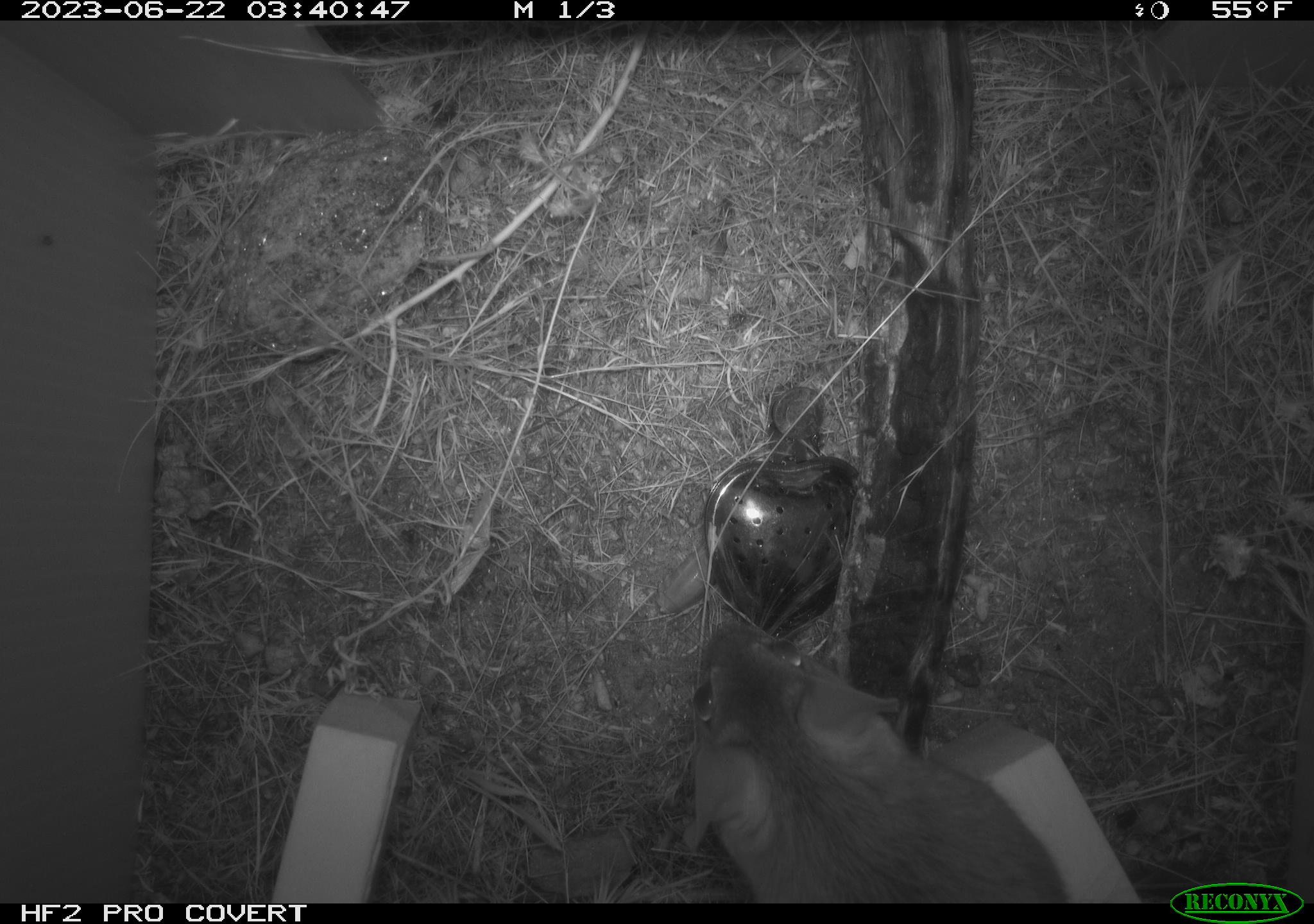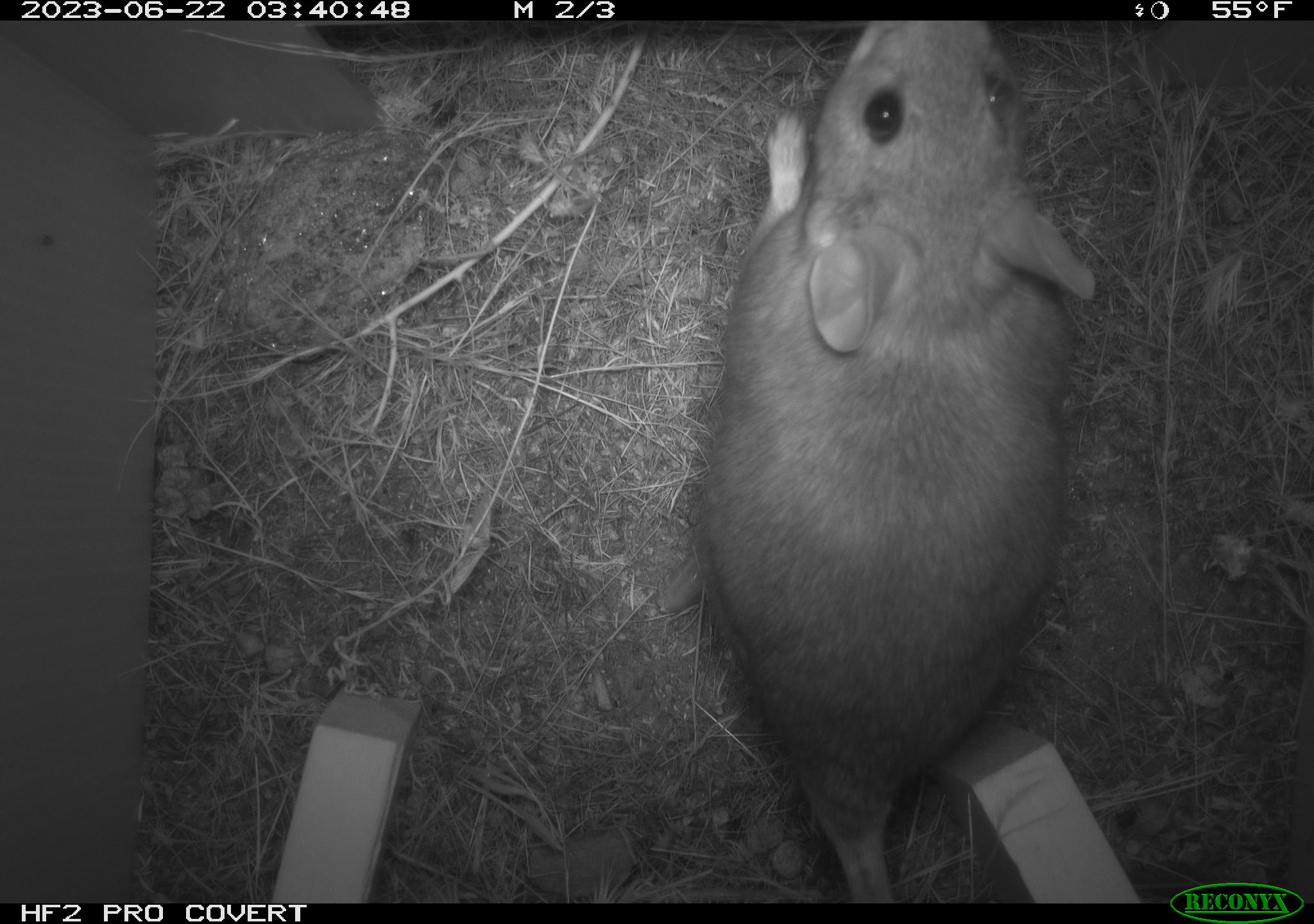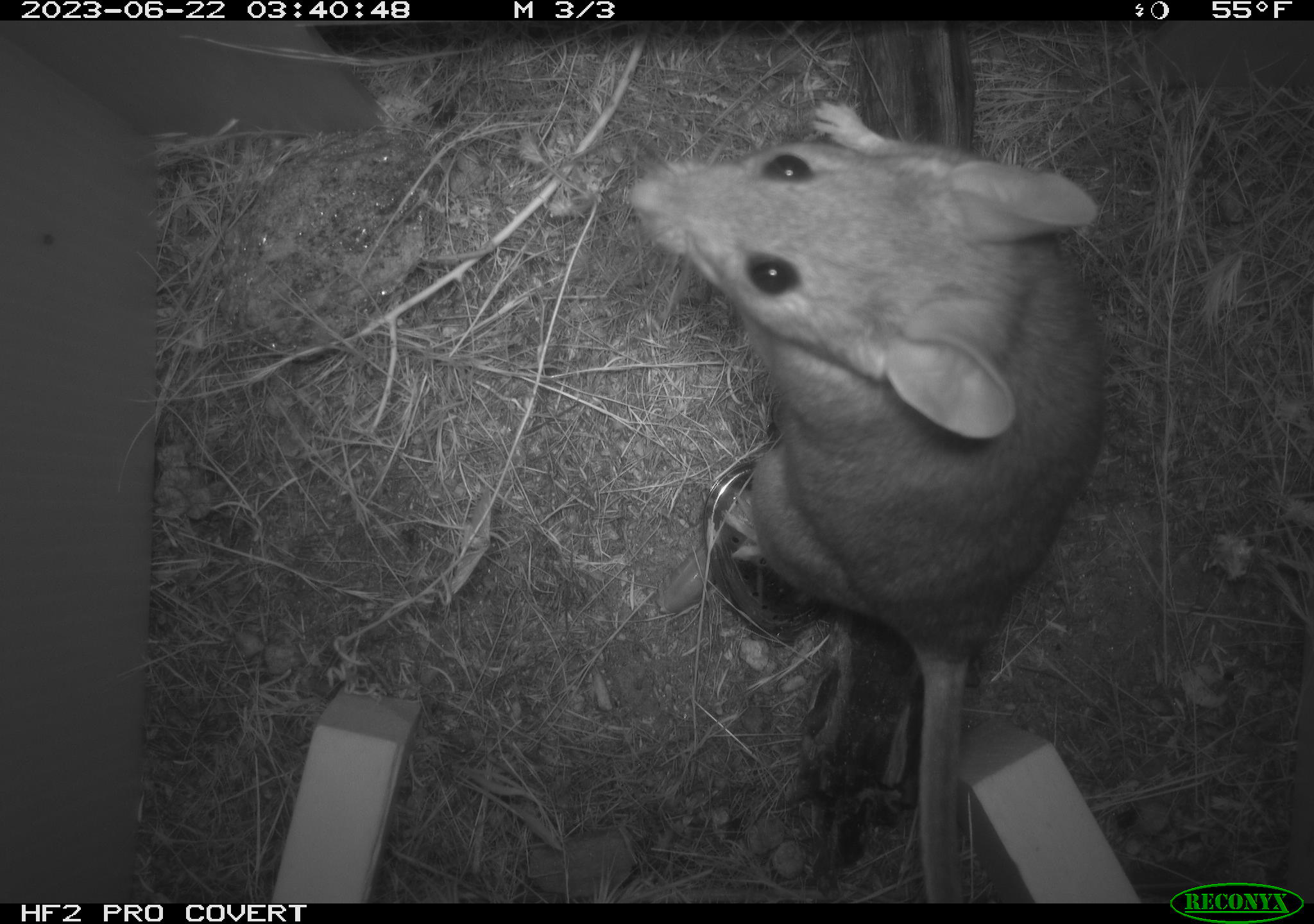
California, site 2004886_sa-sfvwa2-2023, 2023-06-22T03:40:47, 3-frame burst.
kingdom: Animalia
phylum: Chordata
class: Mammalia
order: Rodentia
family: Cricetidae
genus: Neotoma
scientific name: Neotoma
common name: pack rat or woodrat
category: neotoma species